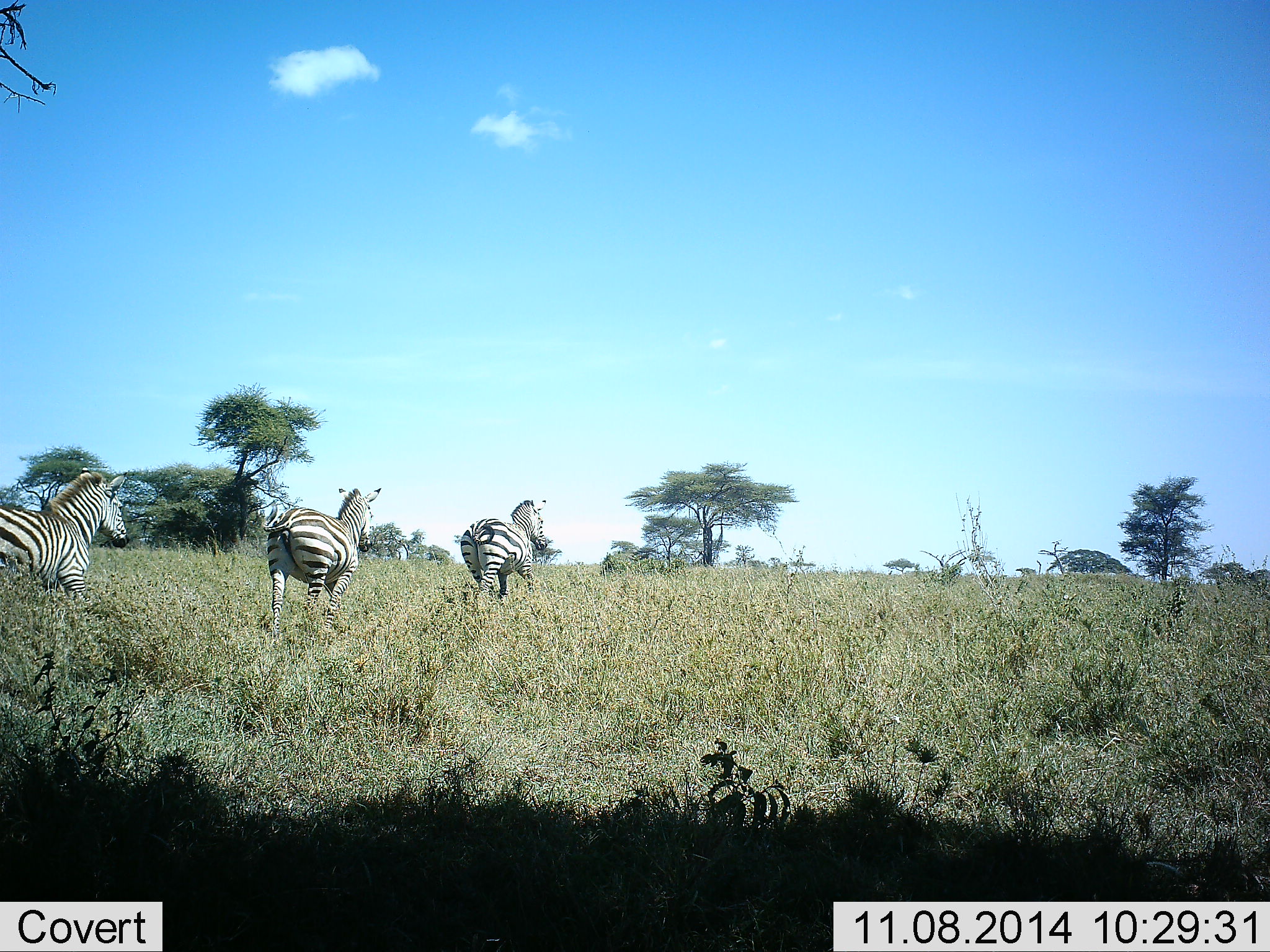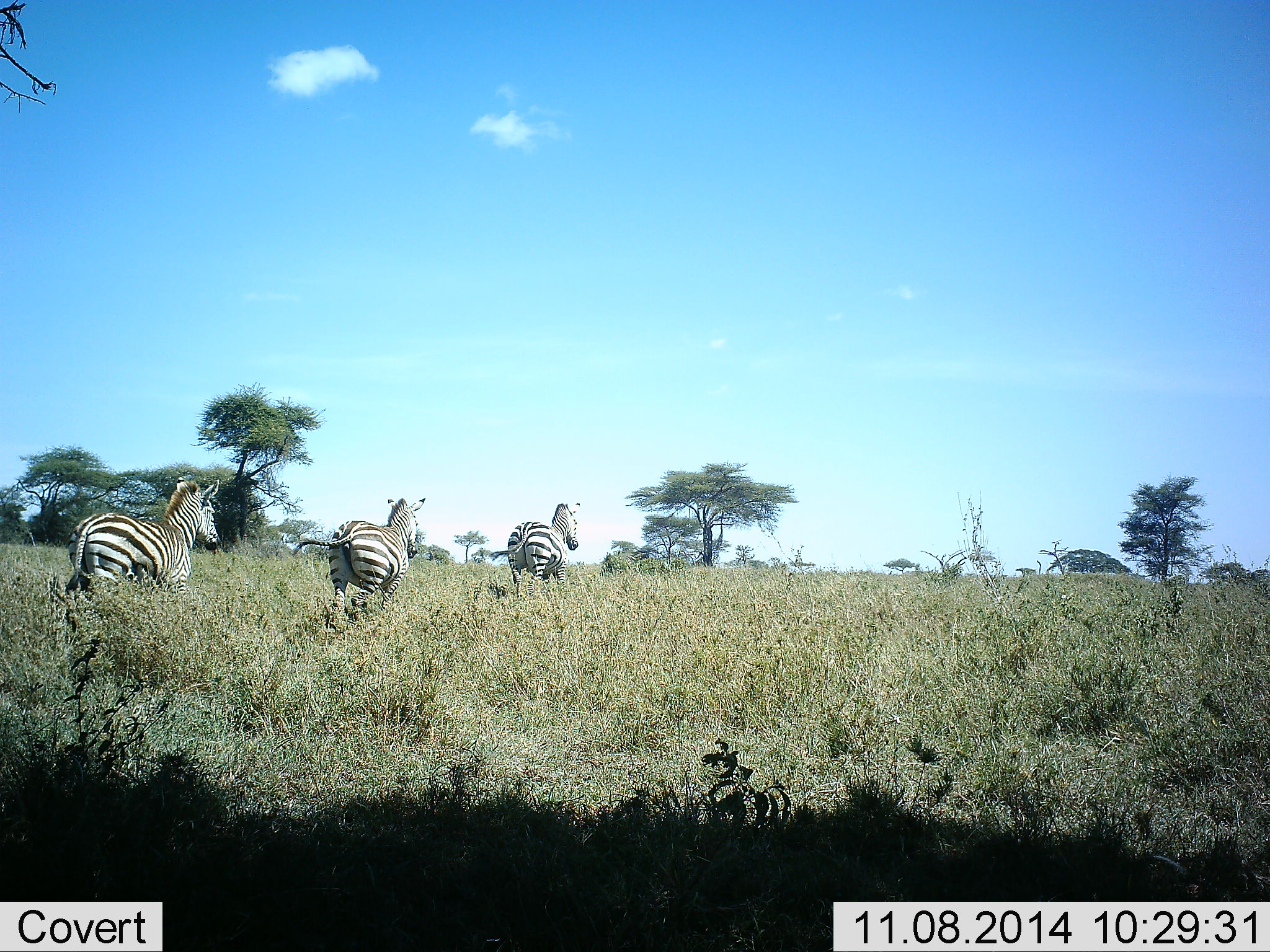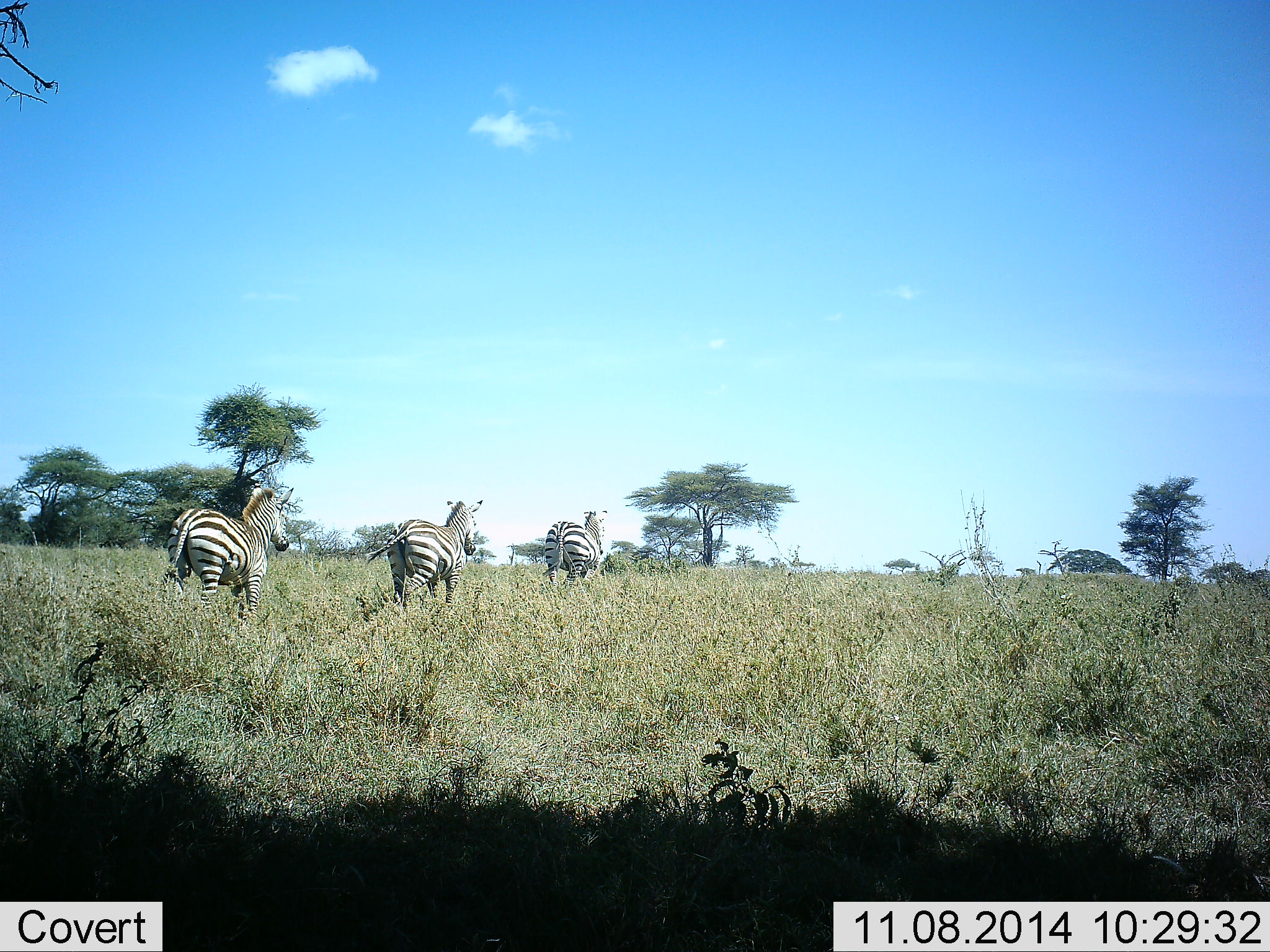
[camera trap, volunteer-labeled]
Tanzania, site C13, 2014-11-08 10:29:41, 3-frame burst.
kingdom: Animalia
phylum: Chordata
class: Mammalia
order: Perissodactyla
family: Equidae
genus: Equus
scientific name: Equus quagga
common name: plains zebra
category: zebra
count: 3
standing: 20%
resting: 0%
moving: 90%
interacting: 0%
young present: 0%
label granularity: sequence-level